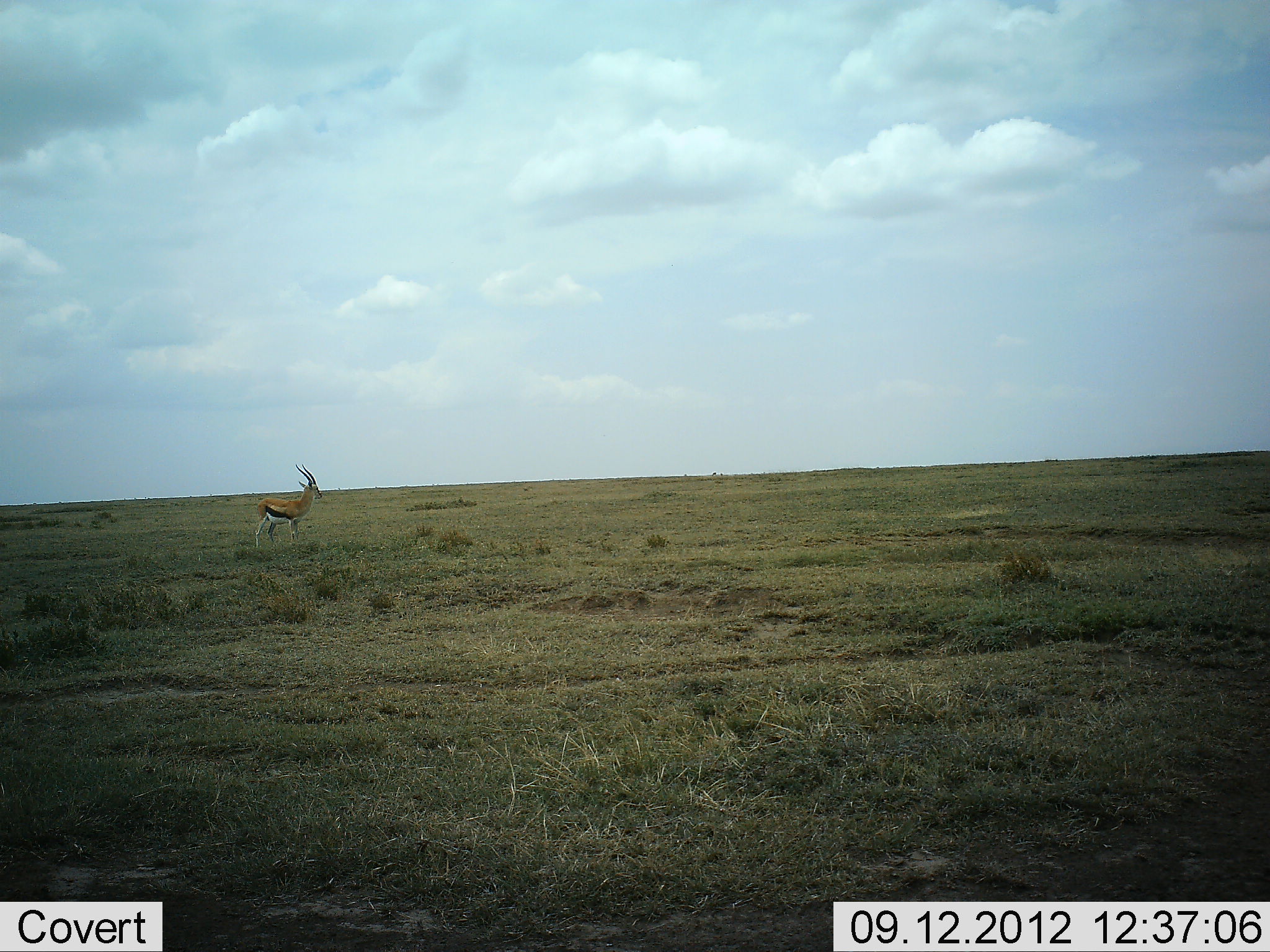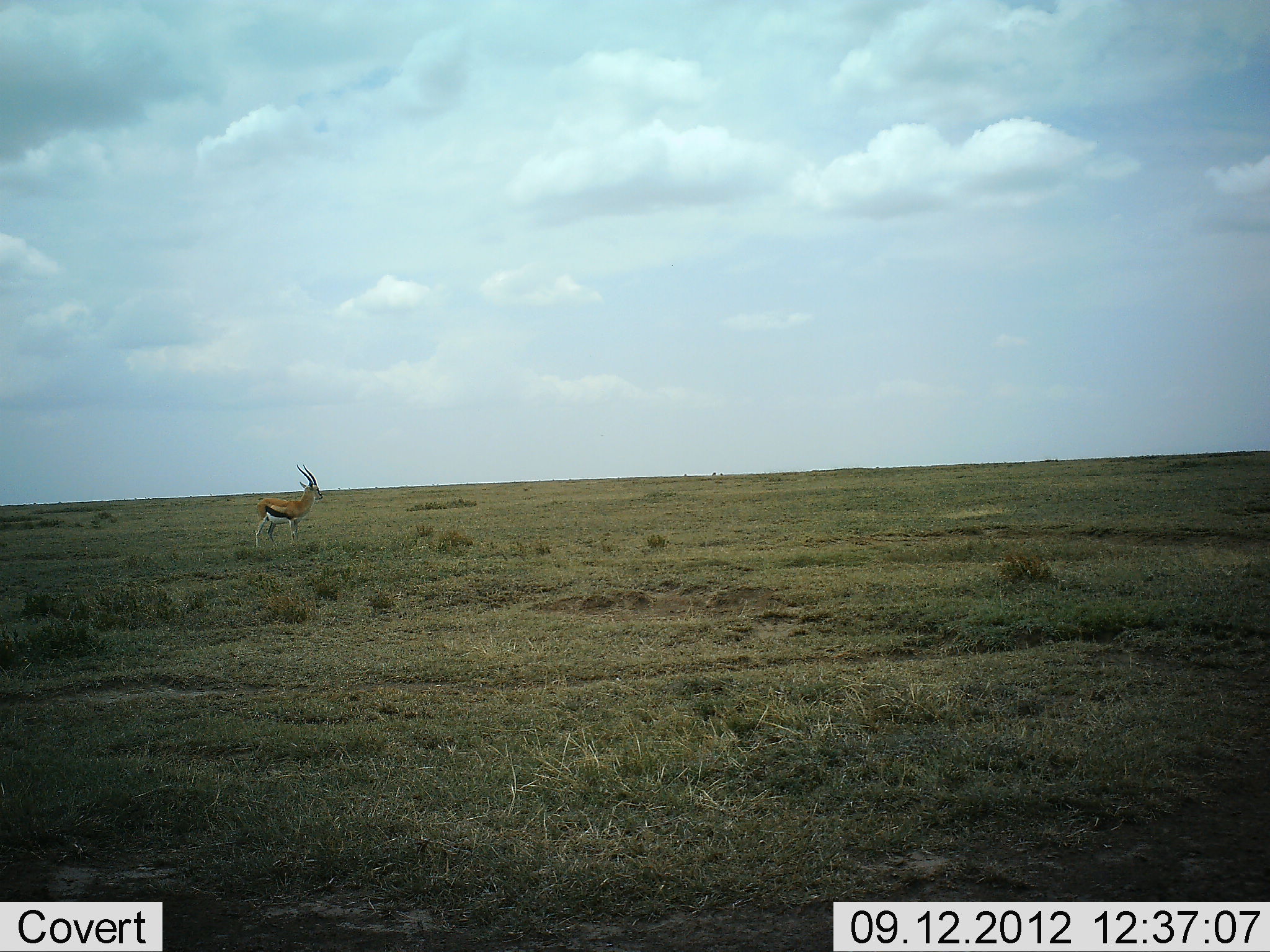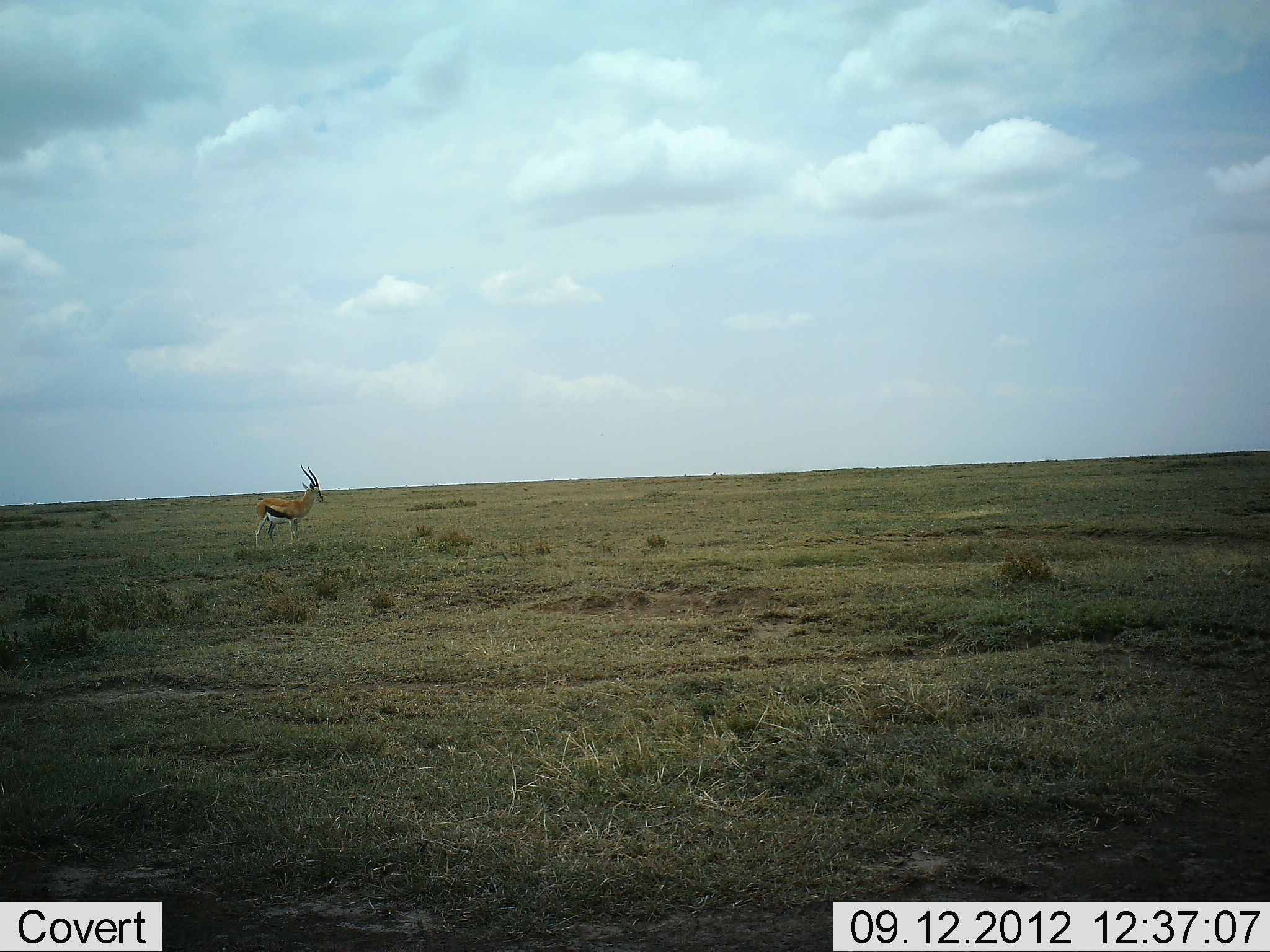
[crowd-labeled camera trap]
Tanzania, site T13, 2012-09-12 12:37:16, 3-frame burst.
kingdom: Animalia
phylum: Chordata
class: Mammalia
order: Artiodactyla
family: Bovidae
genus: Eudorcas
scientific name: Eudorcas thomsonii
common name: thomson's gazelle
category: gazellethomsons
Gazellethomsons (thomson's gazelle) (Eudorcas thomsonii), count 1. Behavior (volunteer vote fractions): standing 100%, resting 0%, moving 0%, interacting 0%. Young present (vote fraction): 0%. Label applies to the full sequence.